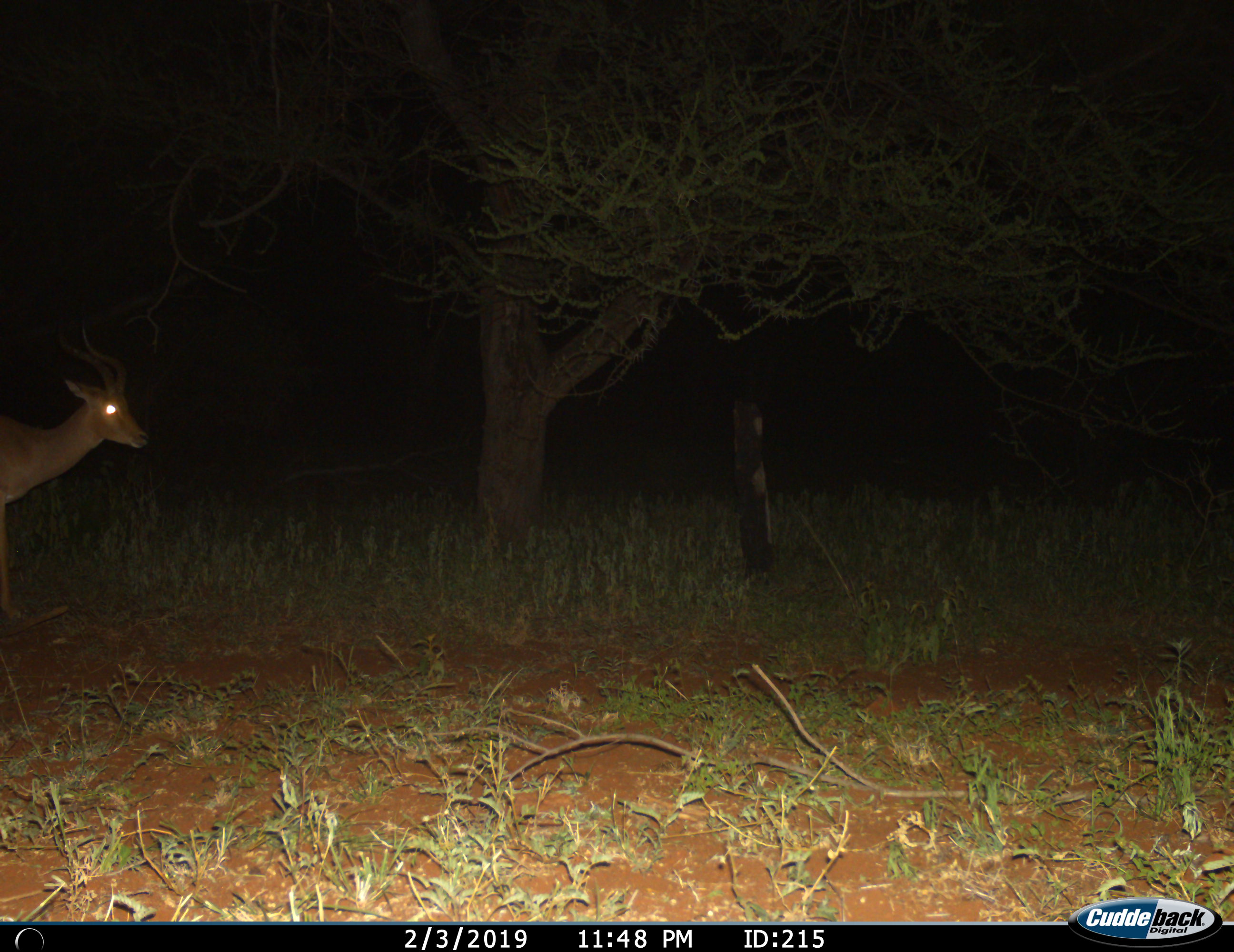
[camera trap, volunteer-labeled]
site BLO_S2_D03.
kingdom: Animalia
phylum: Chordata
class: Mammalia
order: Artiodactyla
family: Bovidae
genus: Aepyceros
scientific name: Aepyceros melampus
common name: impala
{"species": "impala (Aepyceros melampus)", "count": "1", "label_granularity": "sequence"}